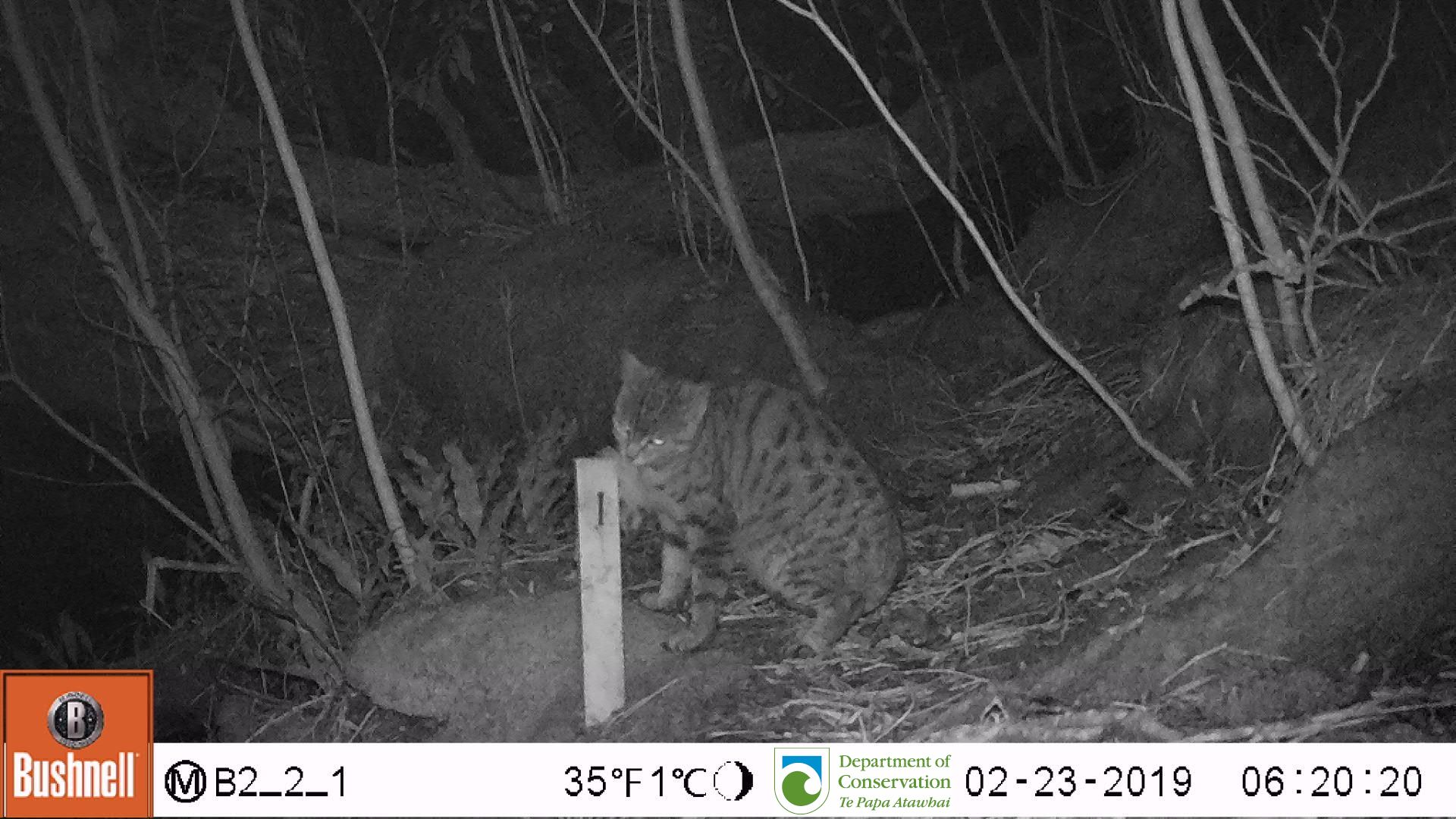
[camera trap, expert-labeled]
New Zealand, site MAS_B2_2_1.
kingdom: Animalia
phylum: Chordata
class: Mammalia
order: Carnivora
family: Felidae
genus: Felis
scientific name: Felis catus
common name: domestic cat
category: cat